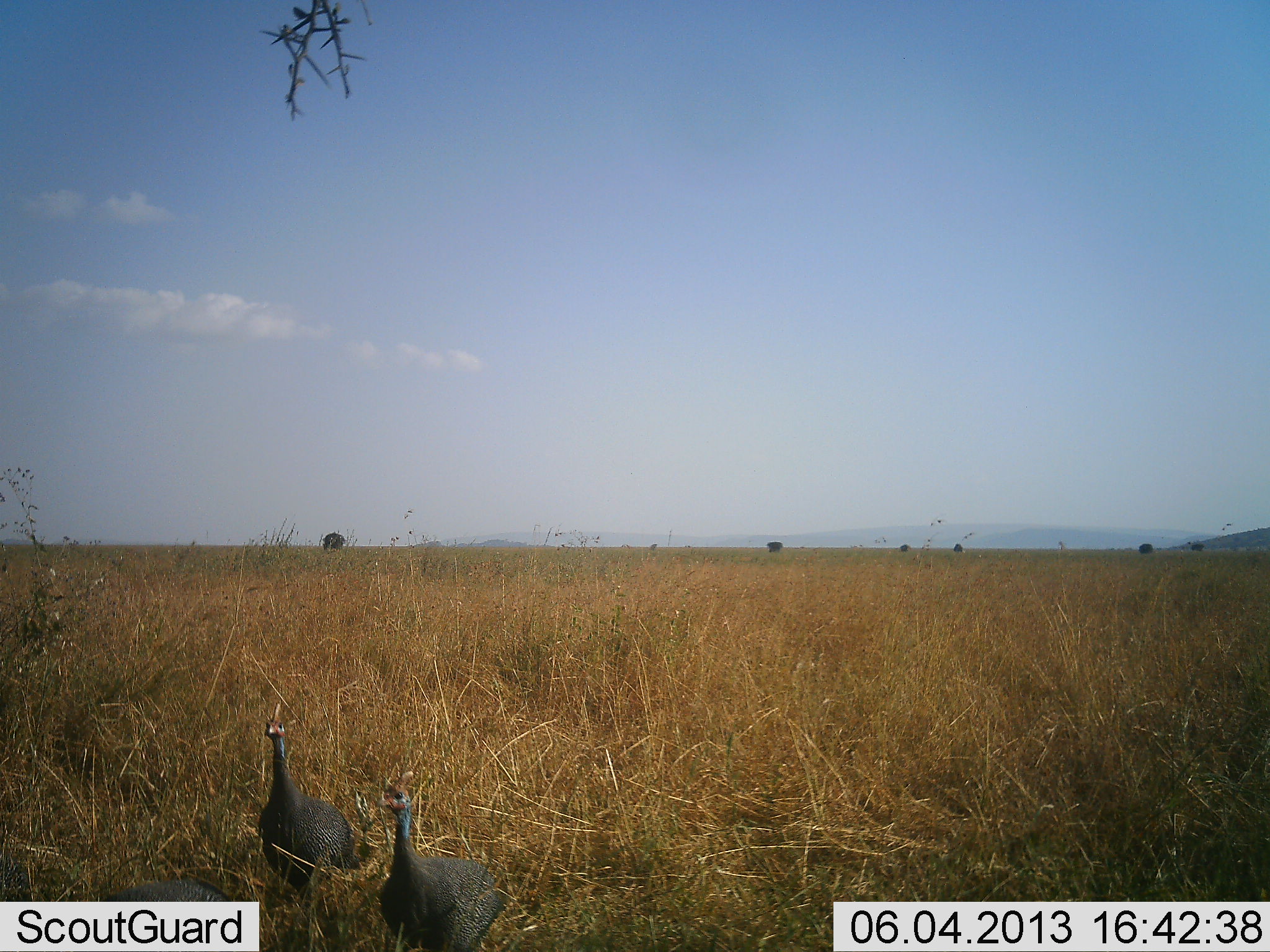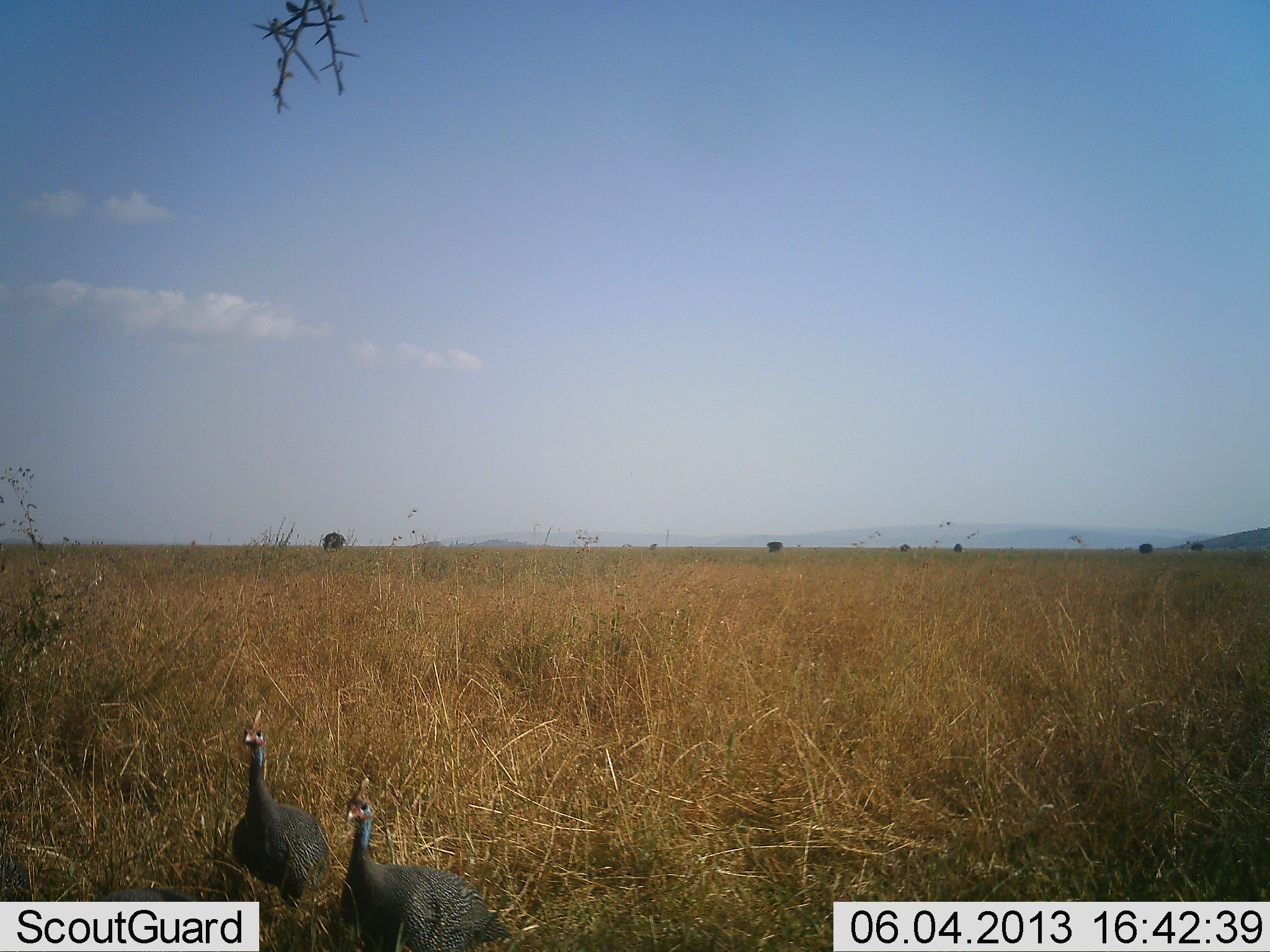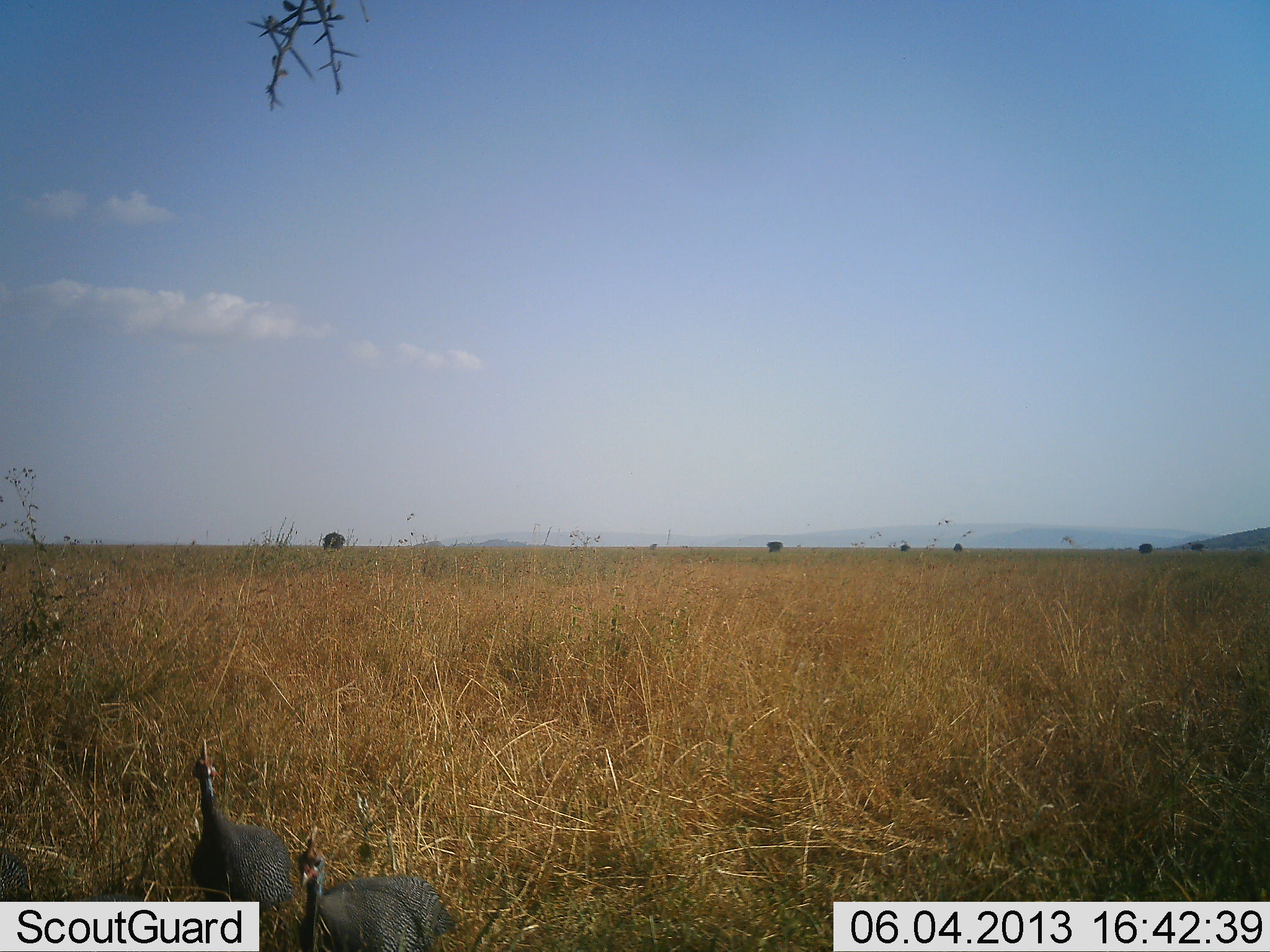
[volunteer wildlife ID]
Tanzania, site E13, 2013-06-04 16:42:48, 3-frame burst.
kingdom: Animalia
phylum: Chordata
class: Aves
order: Galliformes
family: Numididae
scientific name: Numididae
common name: guinea fowl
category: guineafowl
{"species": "guineafowl (guinea fowl) (Numididae)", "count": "2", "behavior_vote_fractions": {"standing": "42%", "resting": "0%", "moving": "58%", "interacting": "0%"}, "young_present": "0%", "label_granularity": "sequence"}